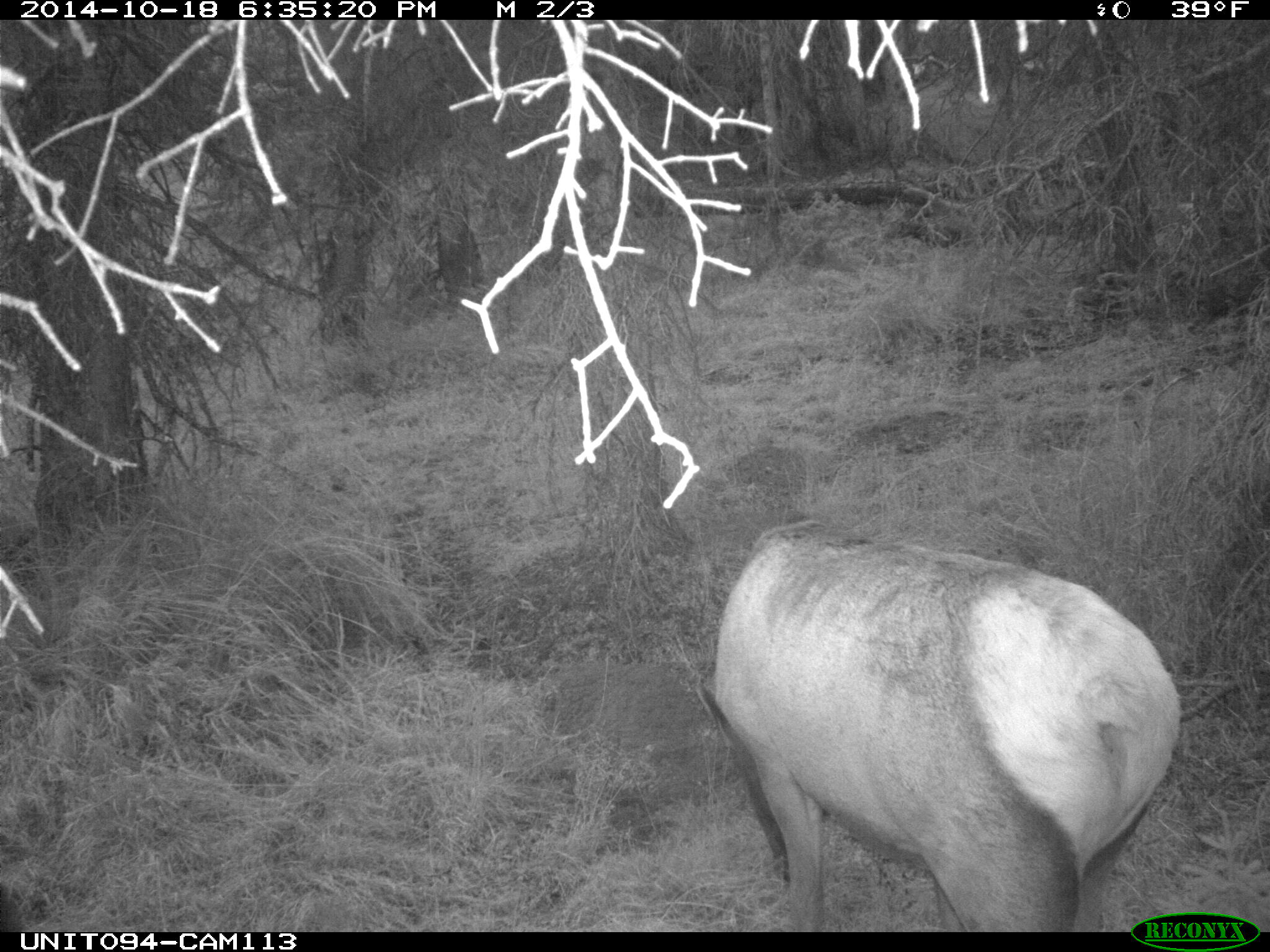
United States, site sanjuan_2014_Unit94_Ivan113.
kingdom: Animalia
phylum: Chordata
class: Mammalia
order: Artiodactyla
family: Cervidae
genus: Cervus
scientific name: Cervus elaphus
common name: red deer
Cervus elaphus (red deer).